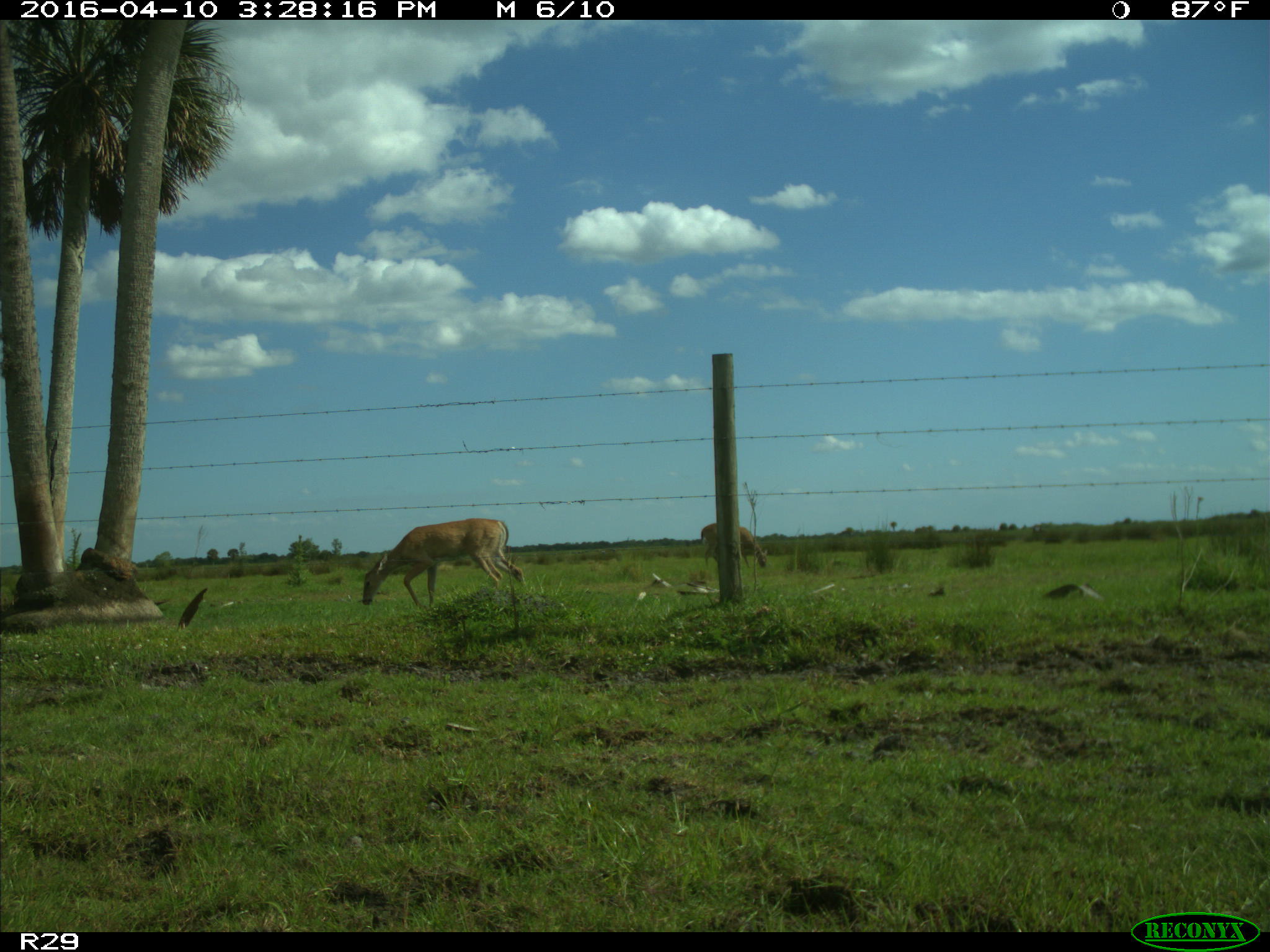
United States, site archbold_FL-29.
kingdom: Animalia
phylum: Chordata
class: Mammalia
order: Artiodactyla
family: Cervidae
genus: Odocoileus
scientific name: Odocoileus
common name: deer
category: unidentified deer